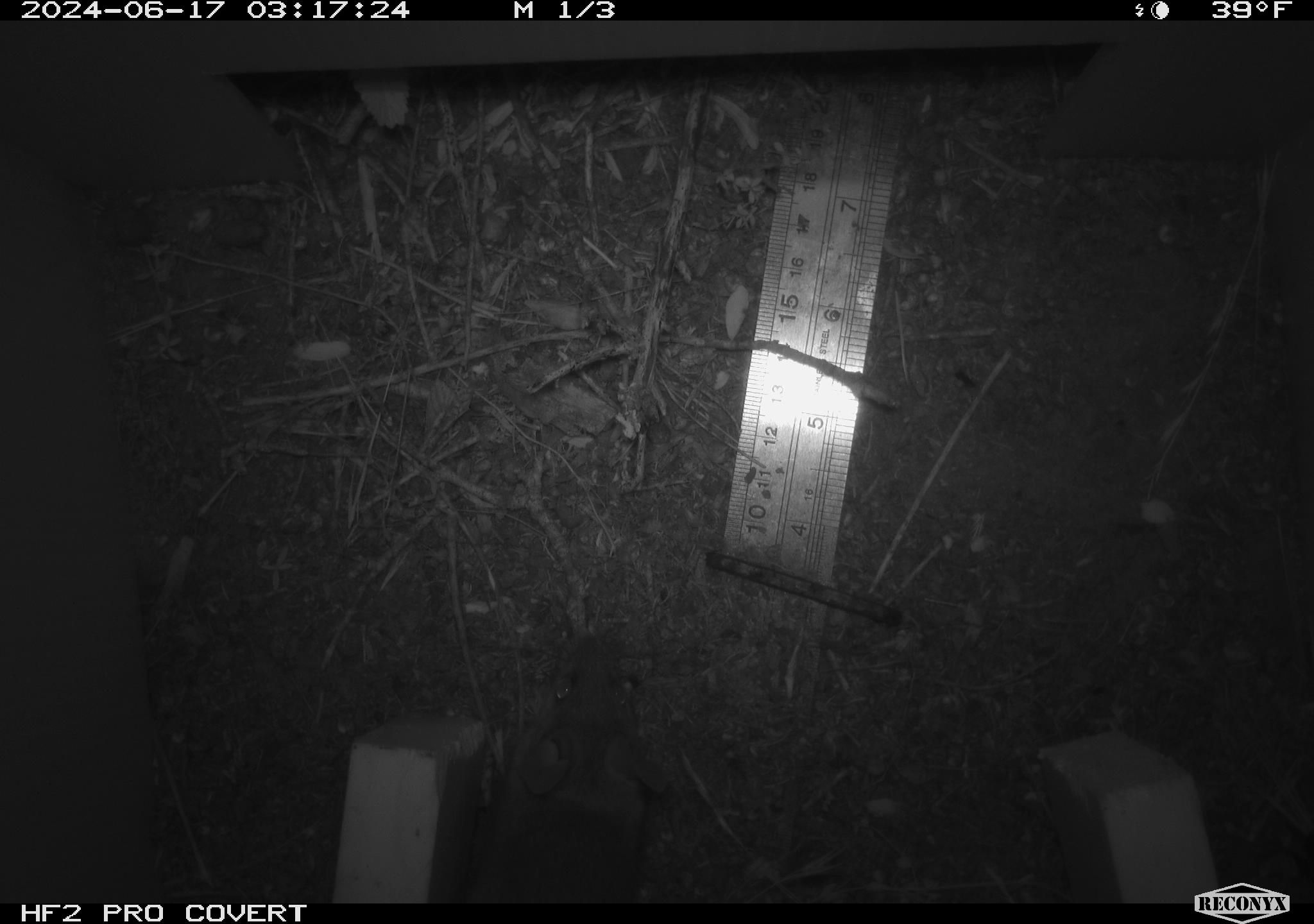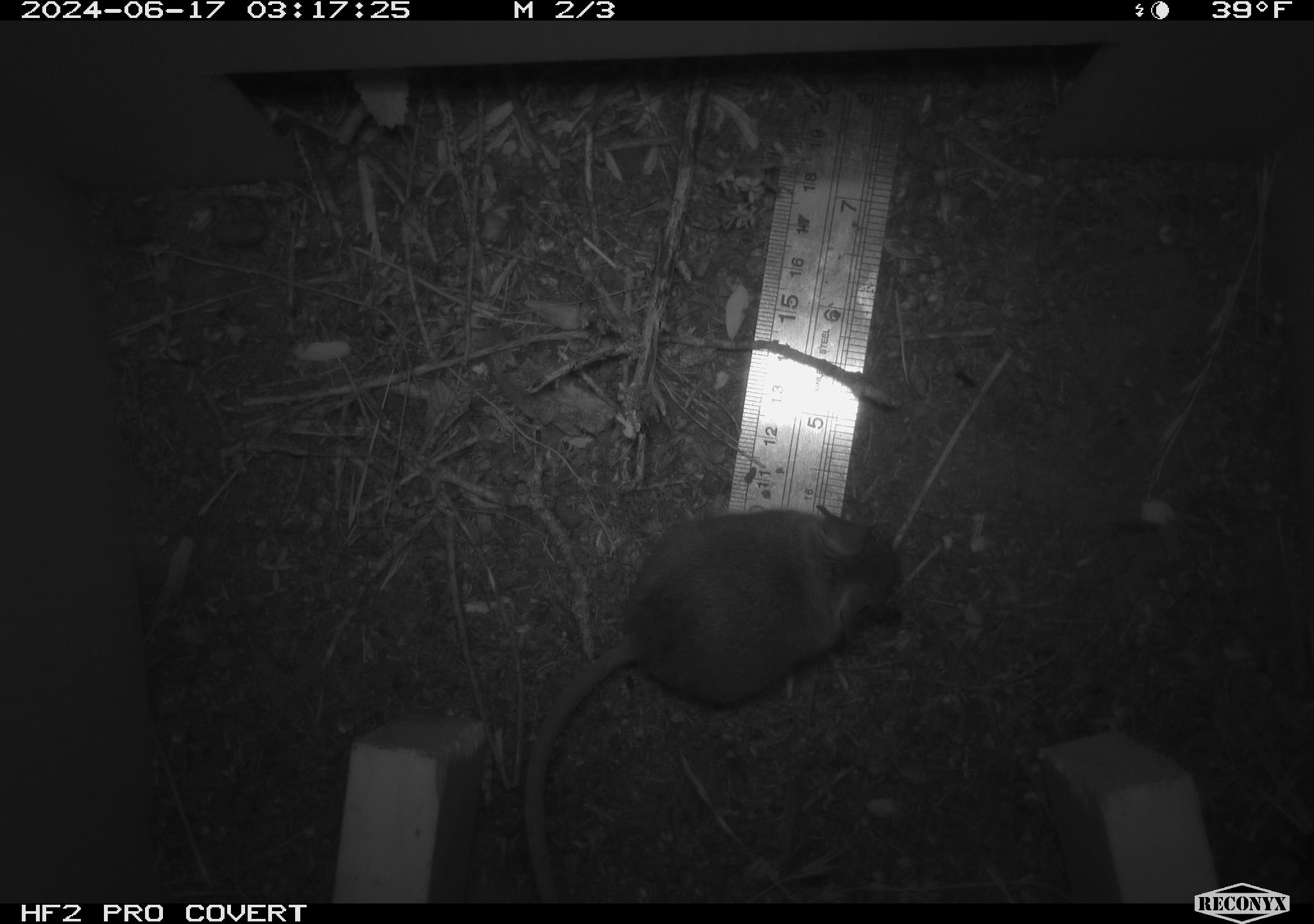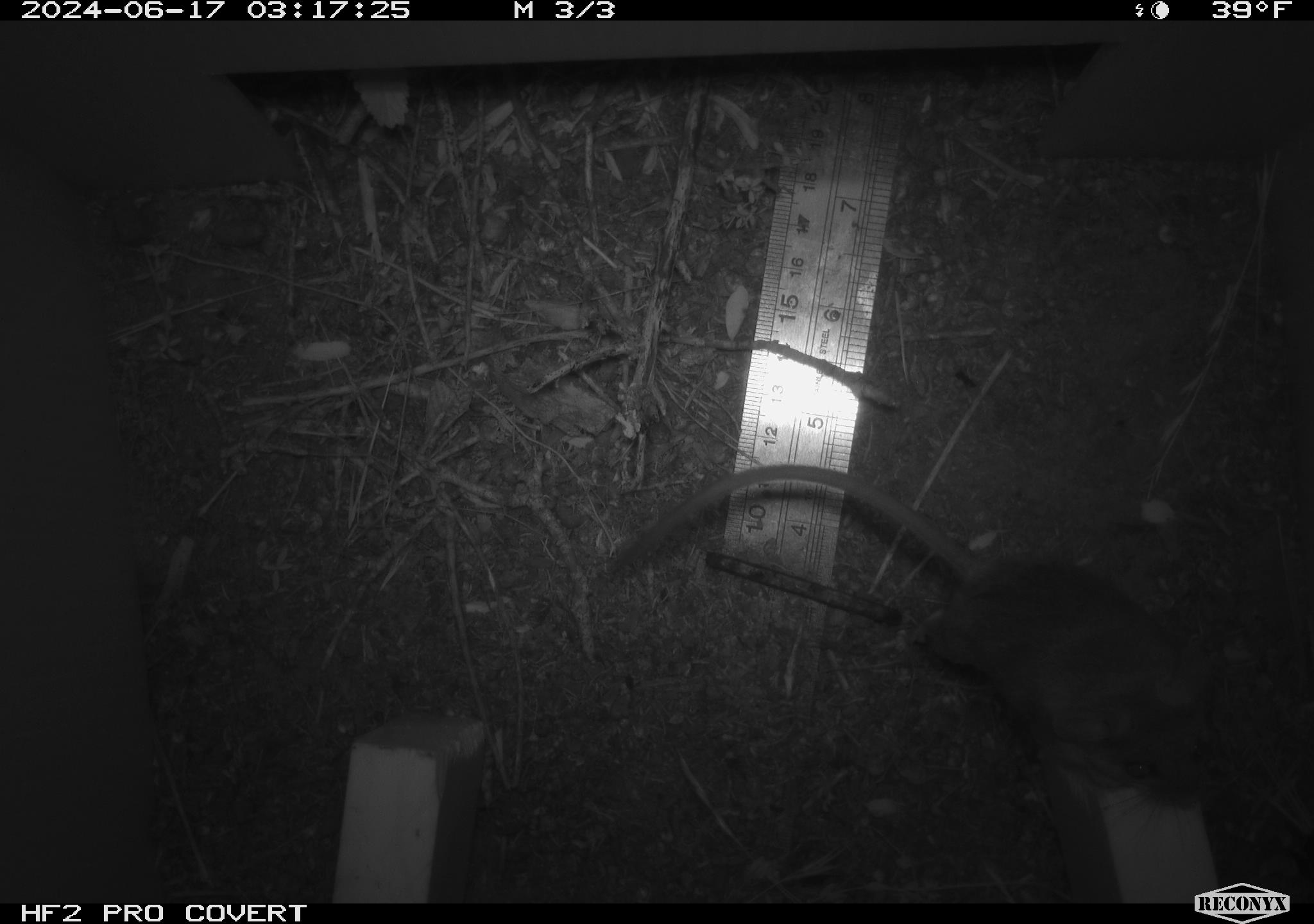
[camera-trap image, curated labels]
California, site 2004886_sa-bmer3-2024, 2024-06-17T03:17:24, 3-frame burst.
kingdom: Animalia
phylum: Chordata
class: Mammalia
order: Rodentia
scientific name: Rodentia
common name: mouse species